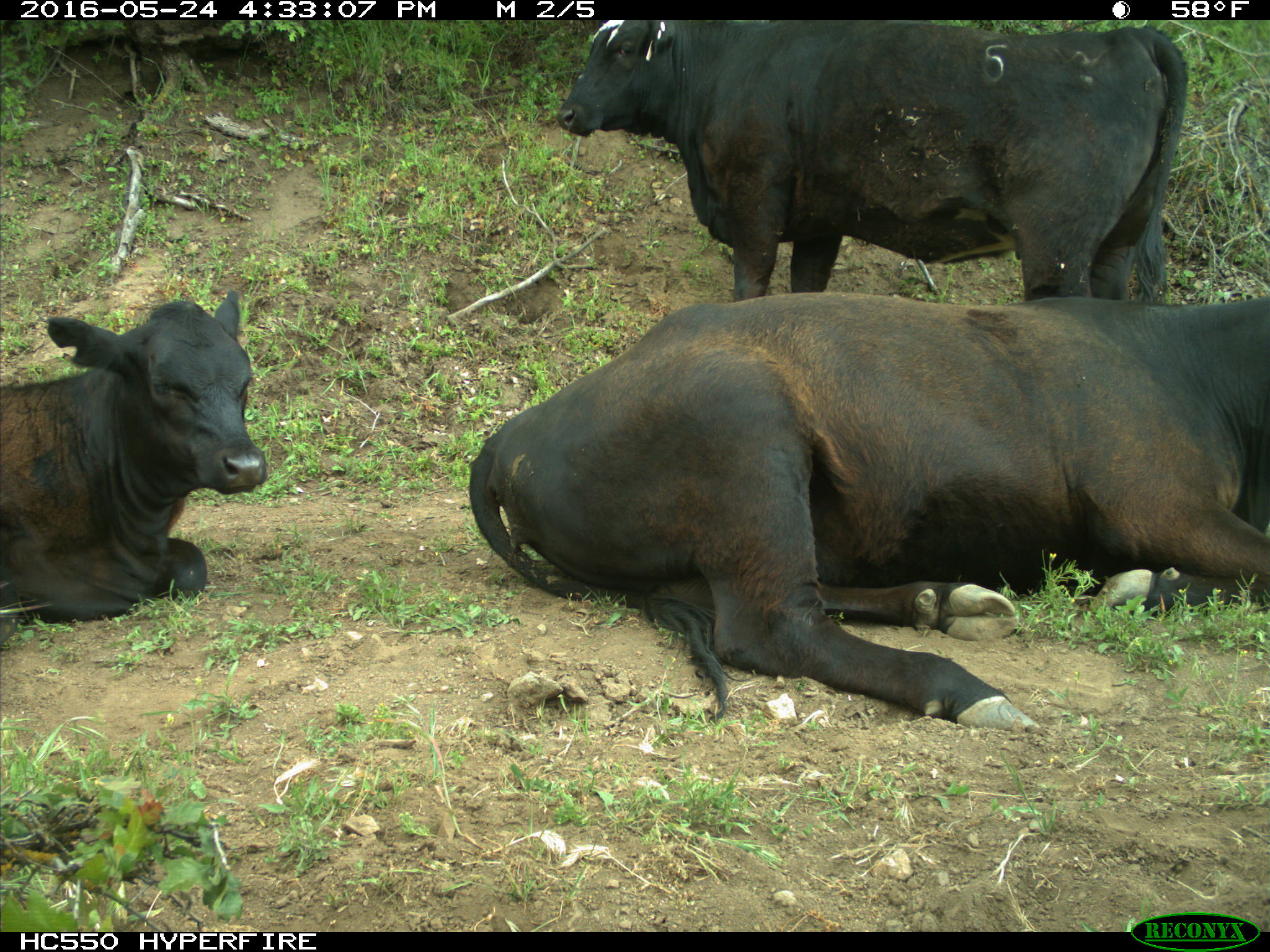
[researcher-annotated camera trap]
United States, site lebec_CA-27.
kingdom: Animalia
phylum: Chordata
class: Mammalia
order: Artiodactyla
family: Bovidae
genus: Bos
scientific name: Bos taurus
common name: domestic cow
Bos taurus (domestic cow).